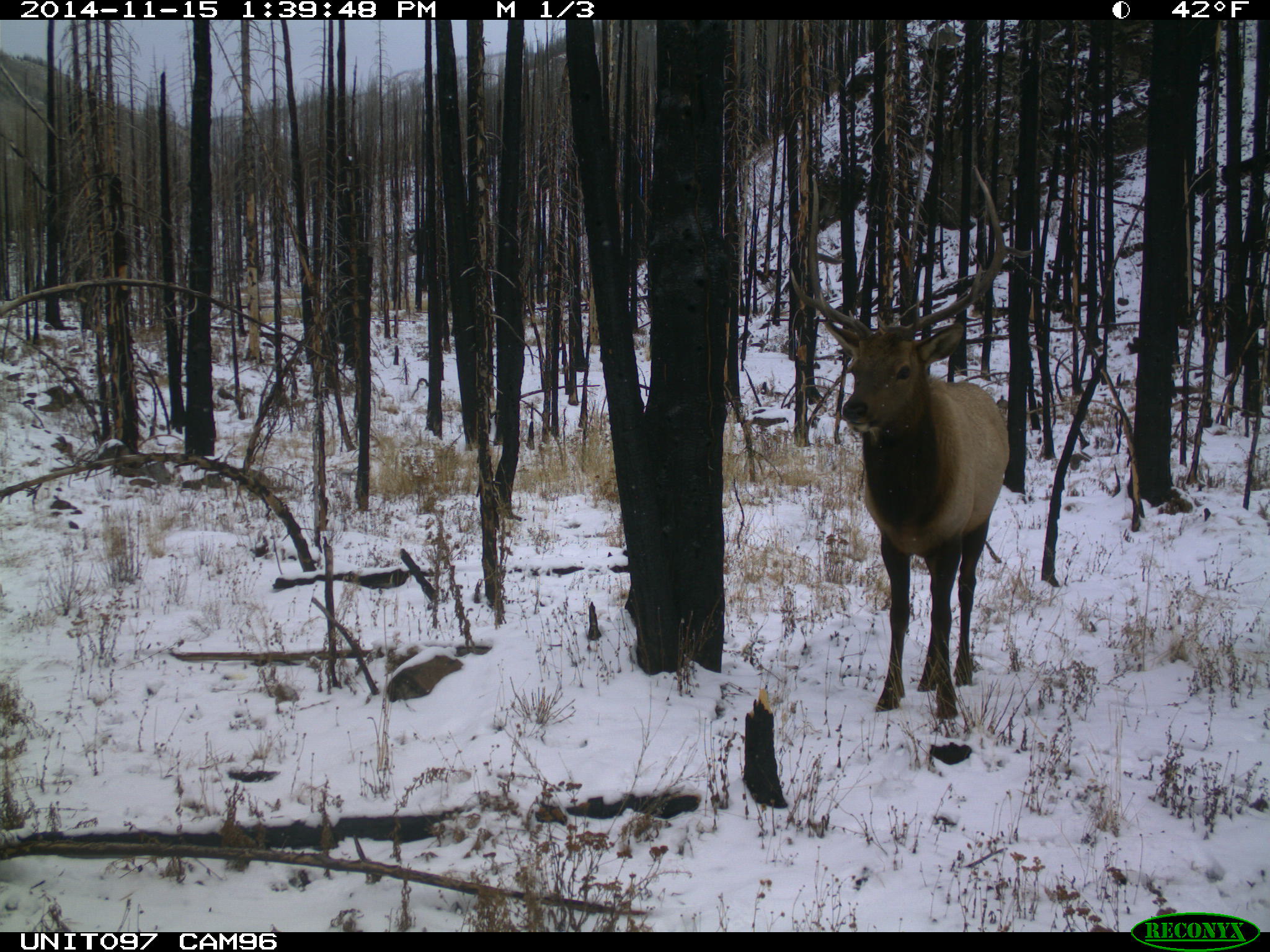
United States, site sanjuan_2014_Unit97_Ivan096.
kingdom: Animalia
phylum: Chordata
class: Mammalia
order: Artiodactyla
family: Cervidae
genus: Cervus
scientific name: Cervus elaphus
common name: red deer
Cervus elaphus (red deer).